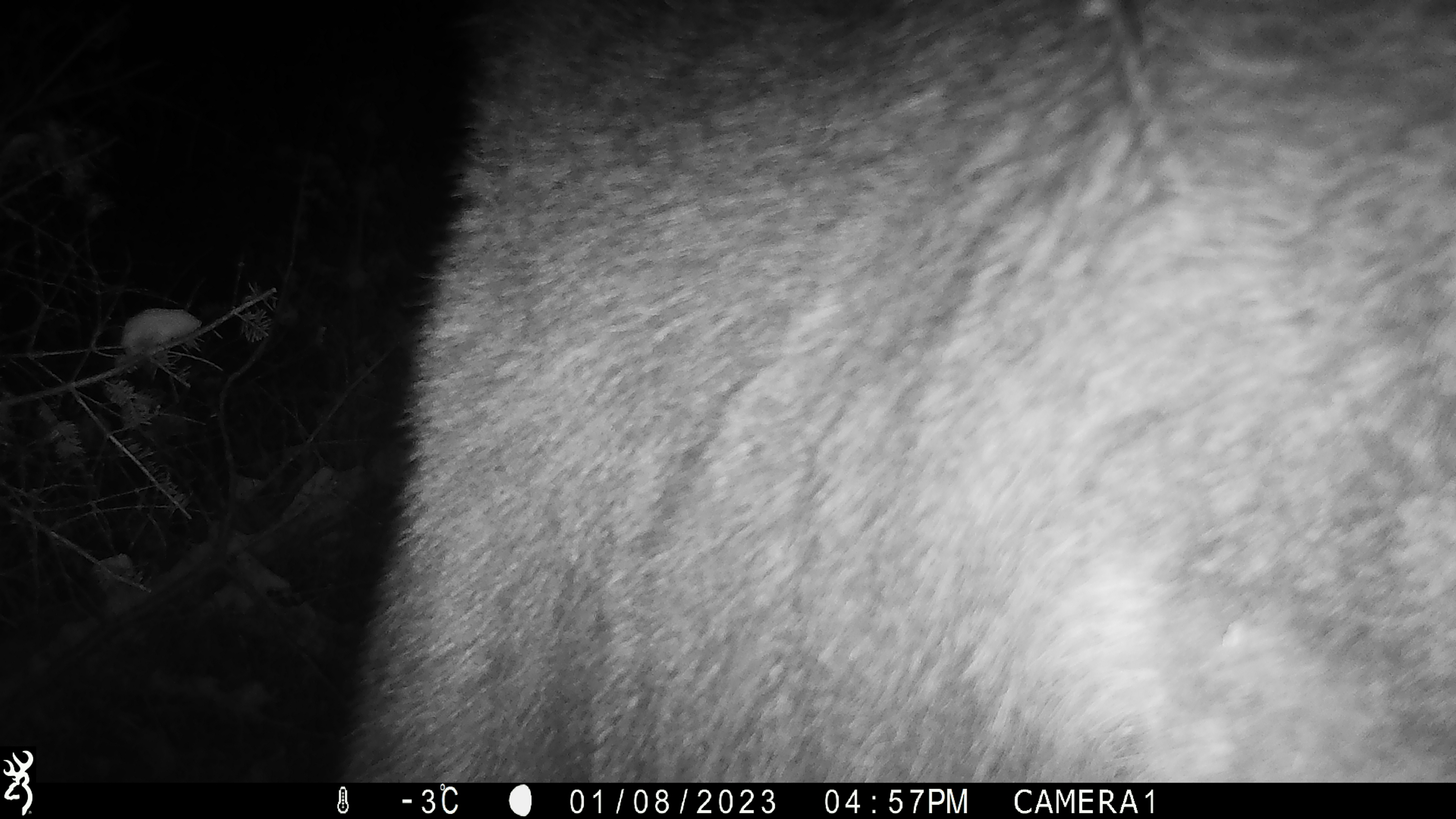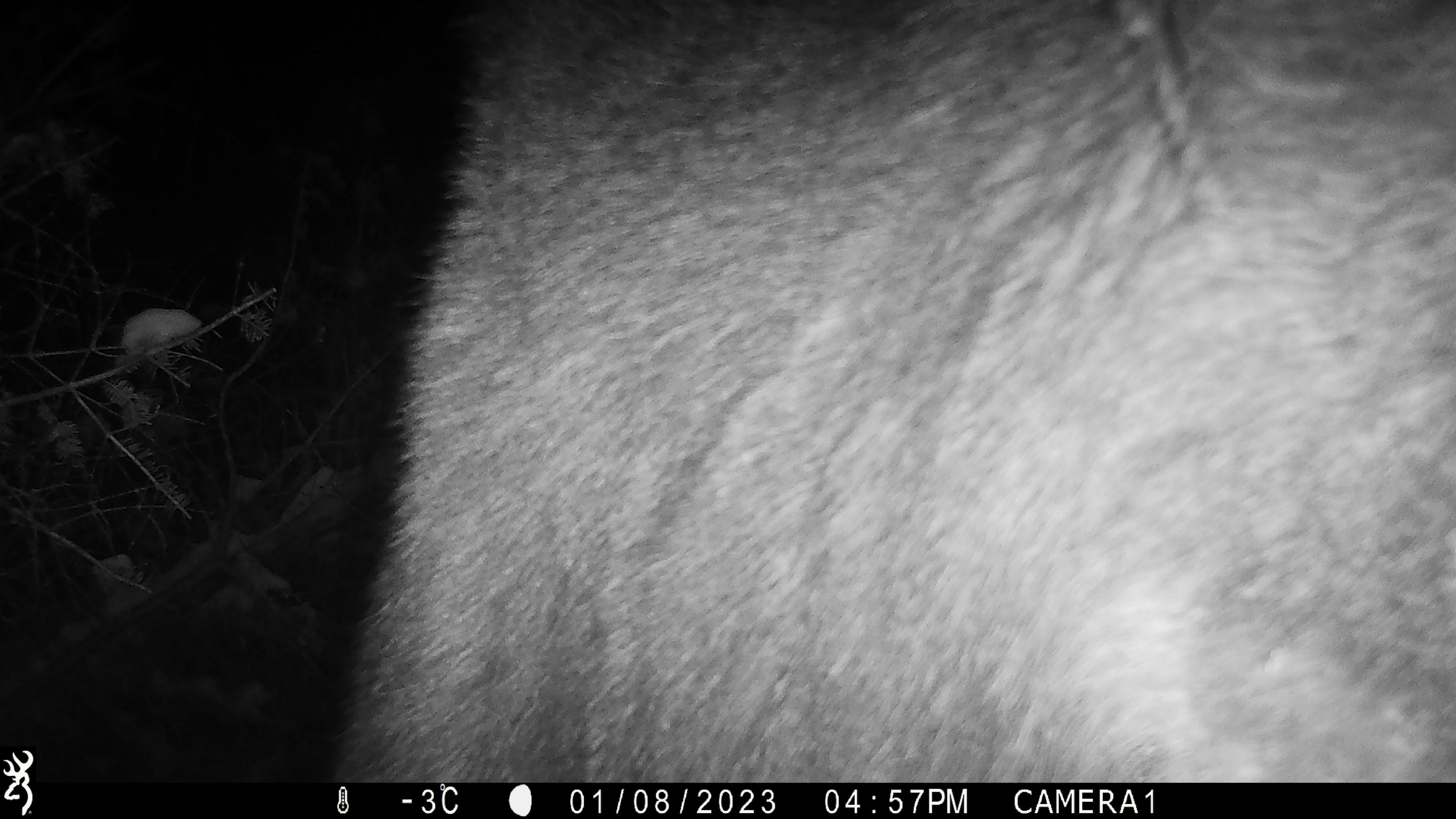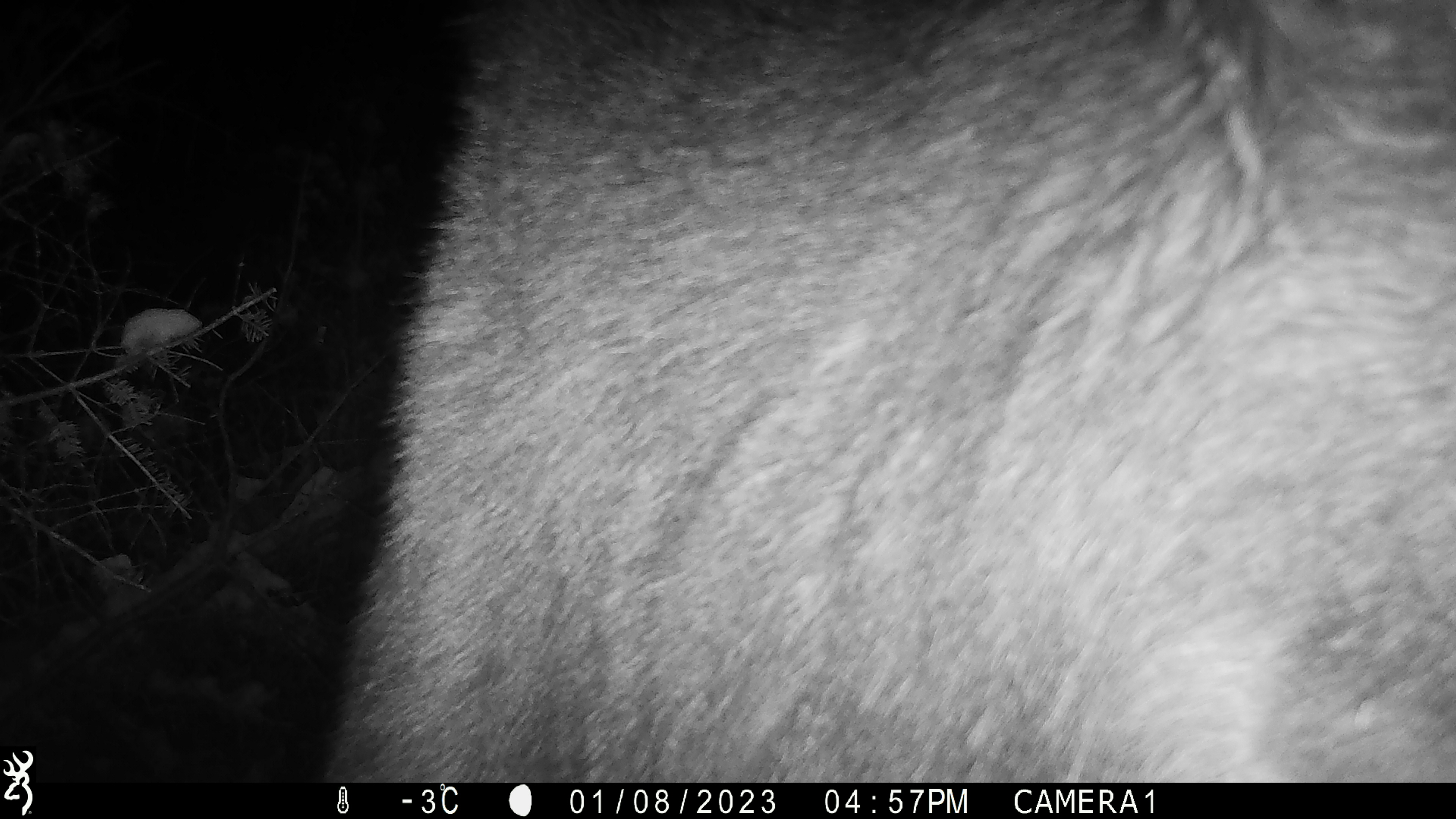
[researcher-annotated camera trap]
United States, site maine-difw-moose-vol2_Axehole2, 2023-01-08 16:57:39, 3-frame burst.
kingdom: Animalia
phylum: Chordata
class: Mammalia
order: Artiodactyla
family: Cervidae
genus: Alces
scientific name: Alces alces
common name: moose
Moose (Alces alces).